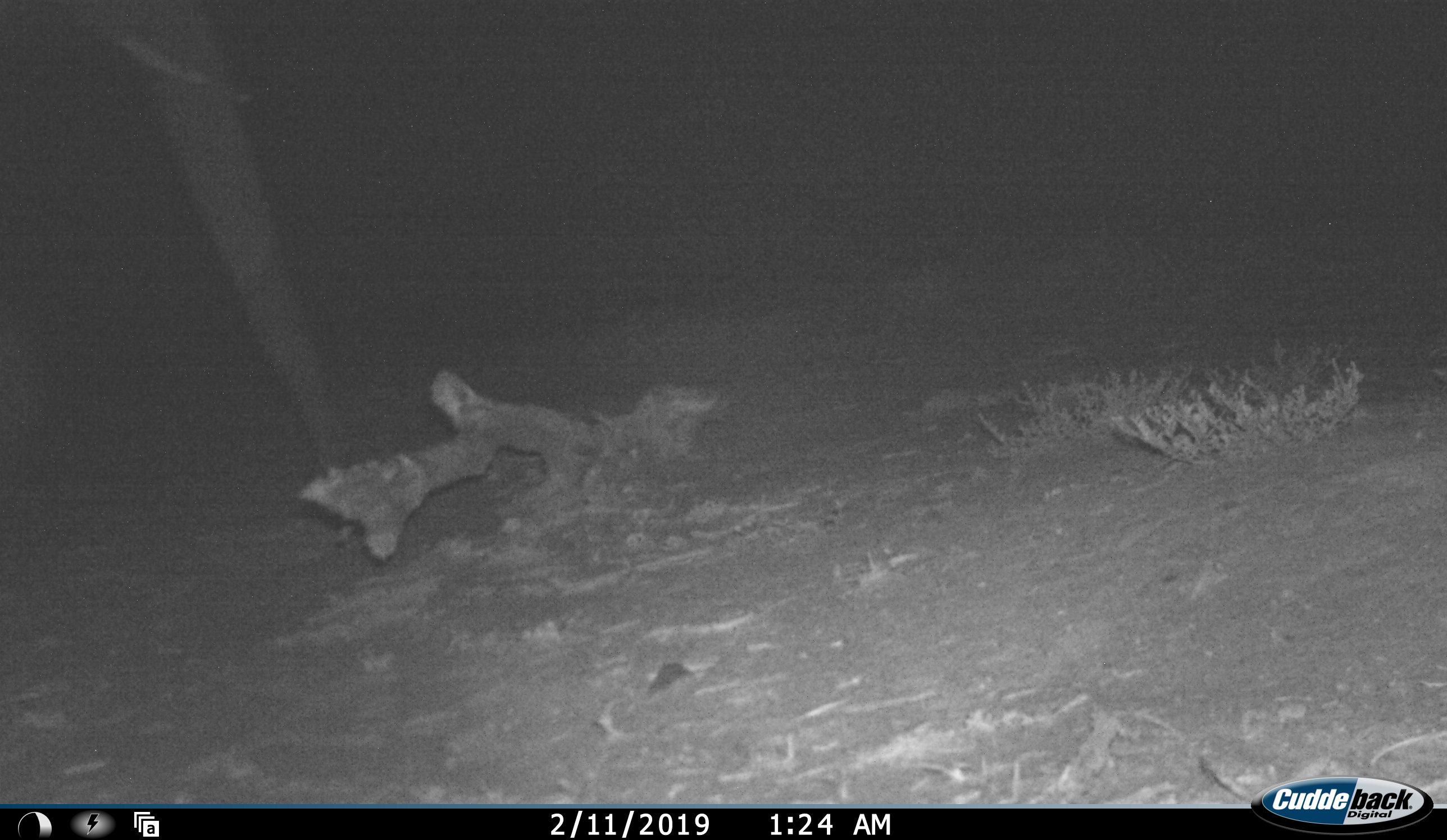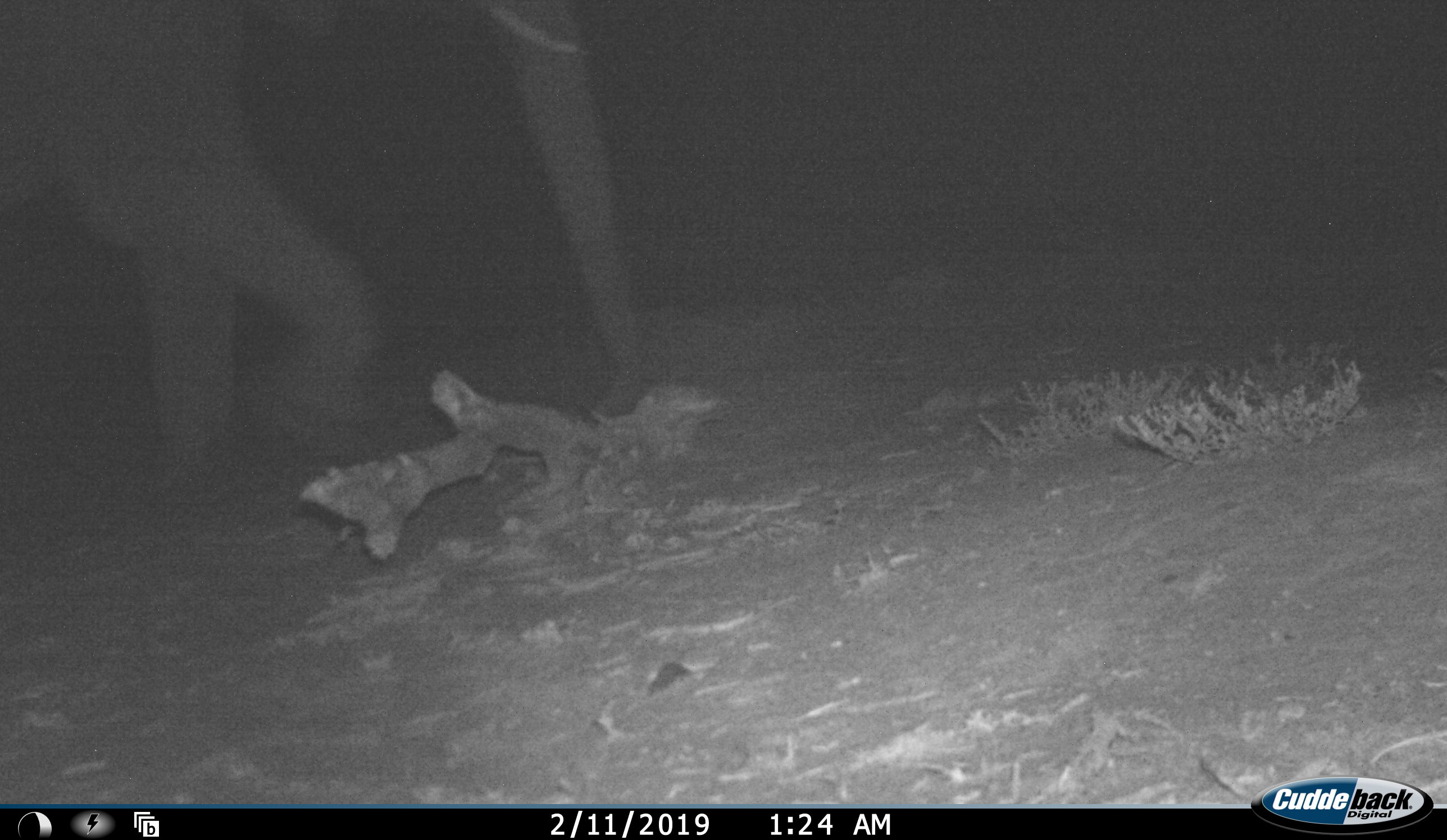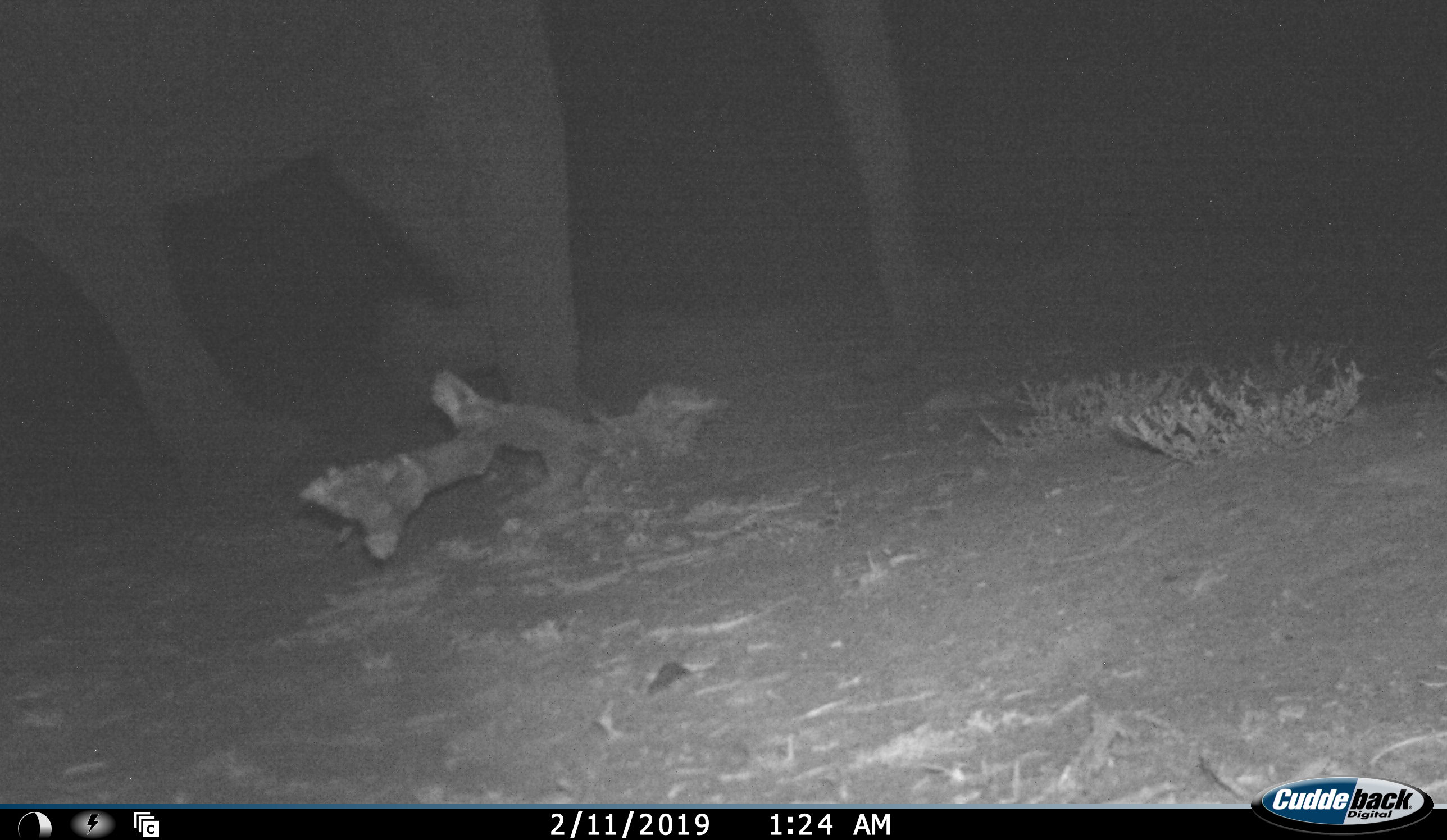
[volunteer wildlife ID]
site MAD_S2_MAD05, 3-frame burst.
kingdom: Animalia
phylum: Chordata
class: Mammalia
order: Proboscidea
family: Elephantidae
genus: Loxodonta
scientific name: Loxodonta africana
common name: african bush elephant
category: elephant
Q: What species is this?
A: Elephant (african bush elephant) (Loxodonta africana).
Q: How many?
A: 1.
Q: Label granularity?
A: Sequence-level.